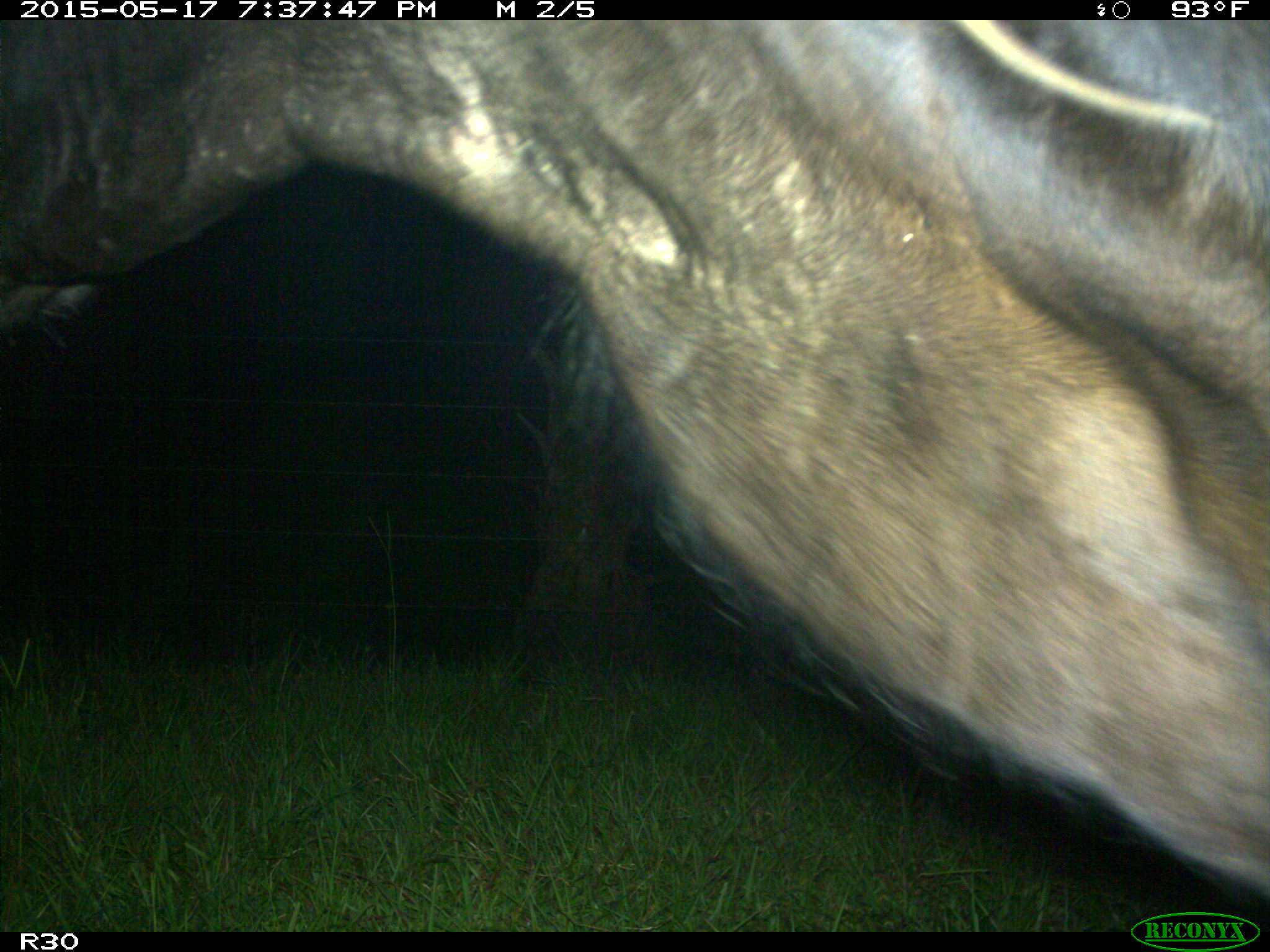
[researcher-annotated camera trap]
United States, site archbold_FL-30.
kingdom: Animalia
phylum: Chordata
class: Mammalia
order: Artiodactyla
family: Bovidae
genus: Bos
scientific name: Bos taurus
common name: domestic cow